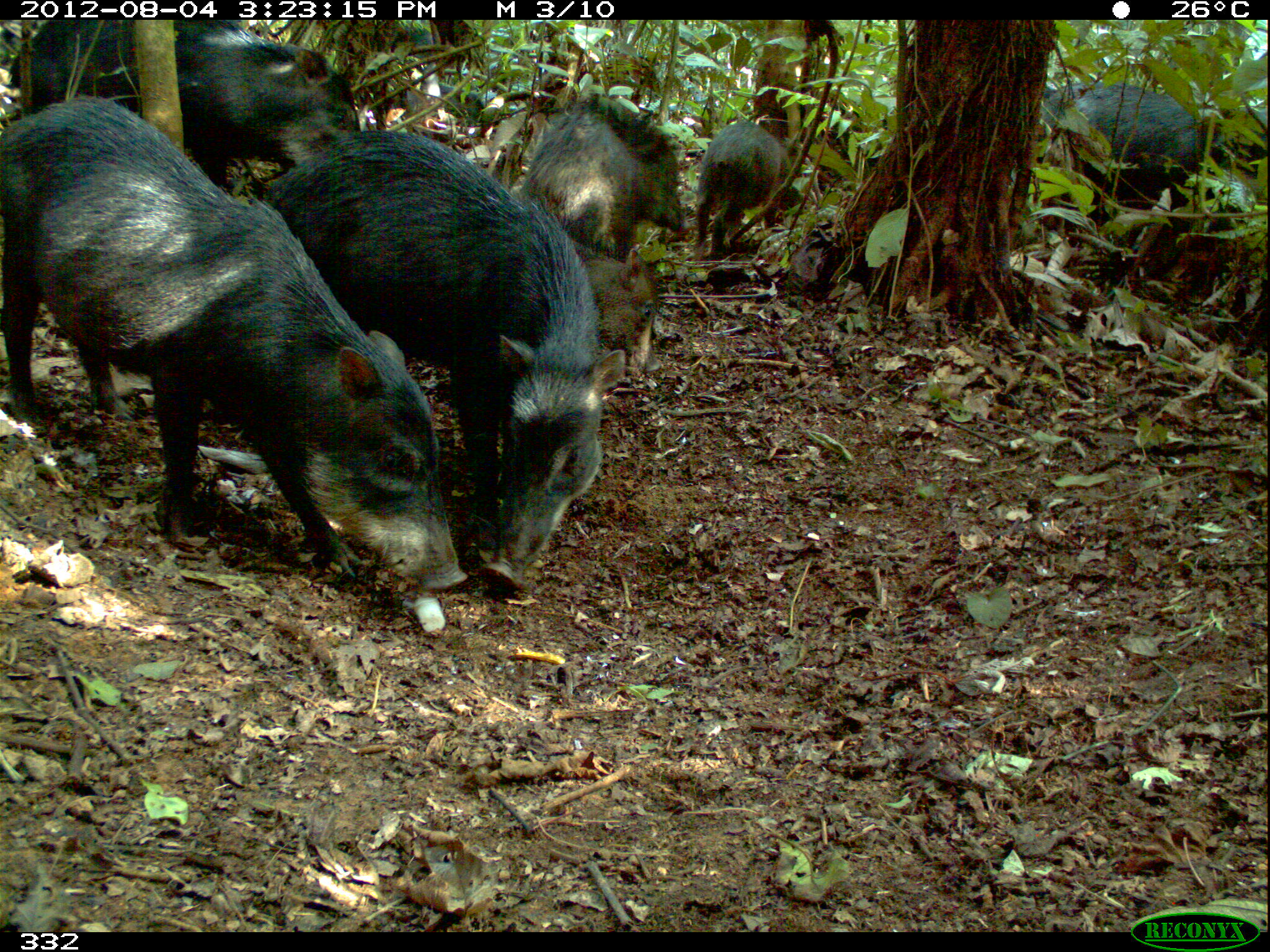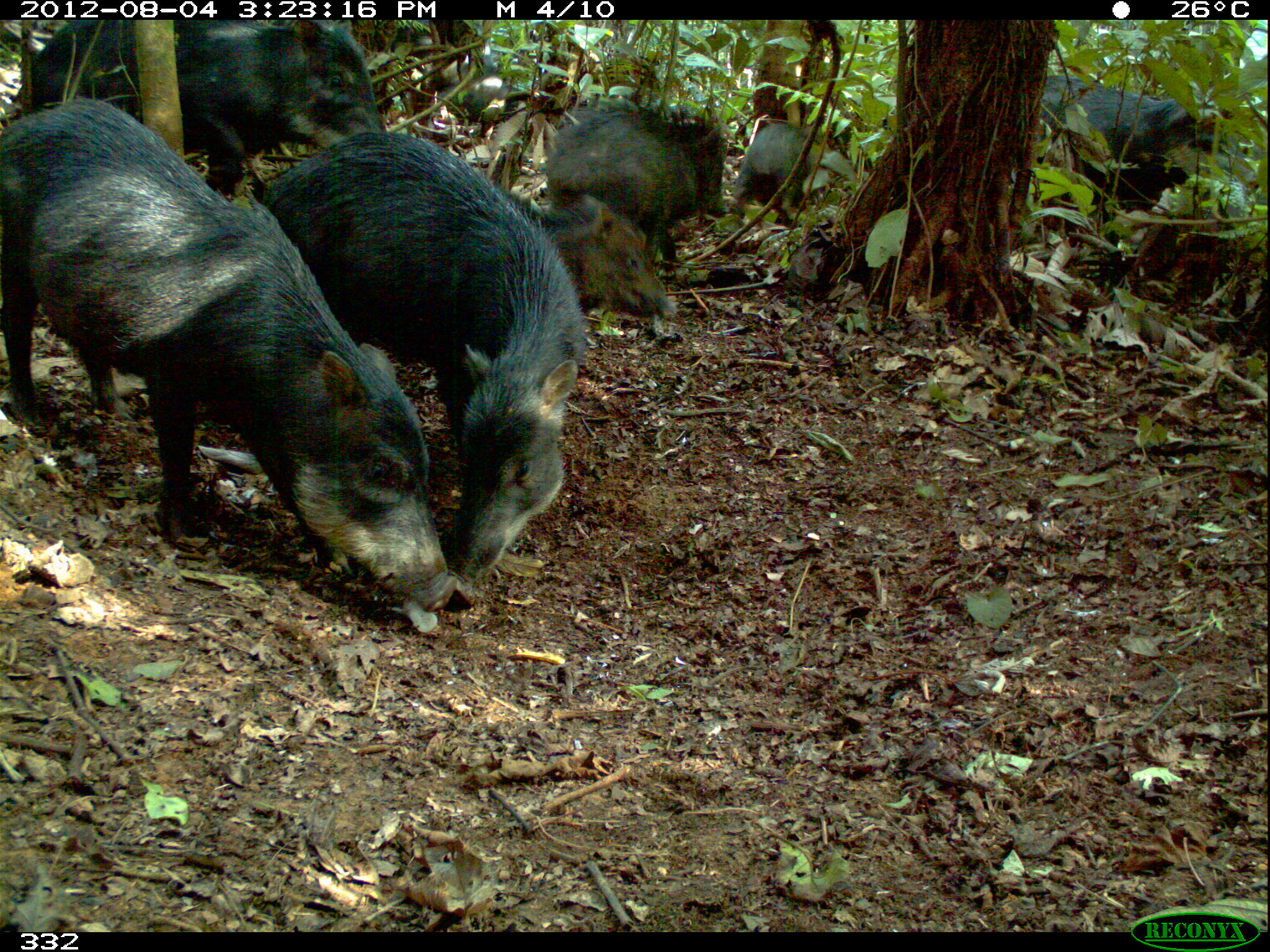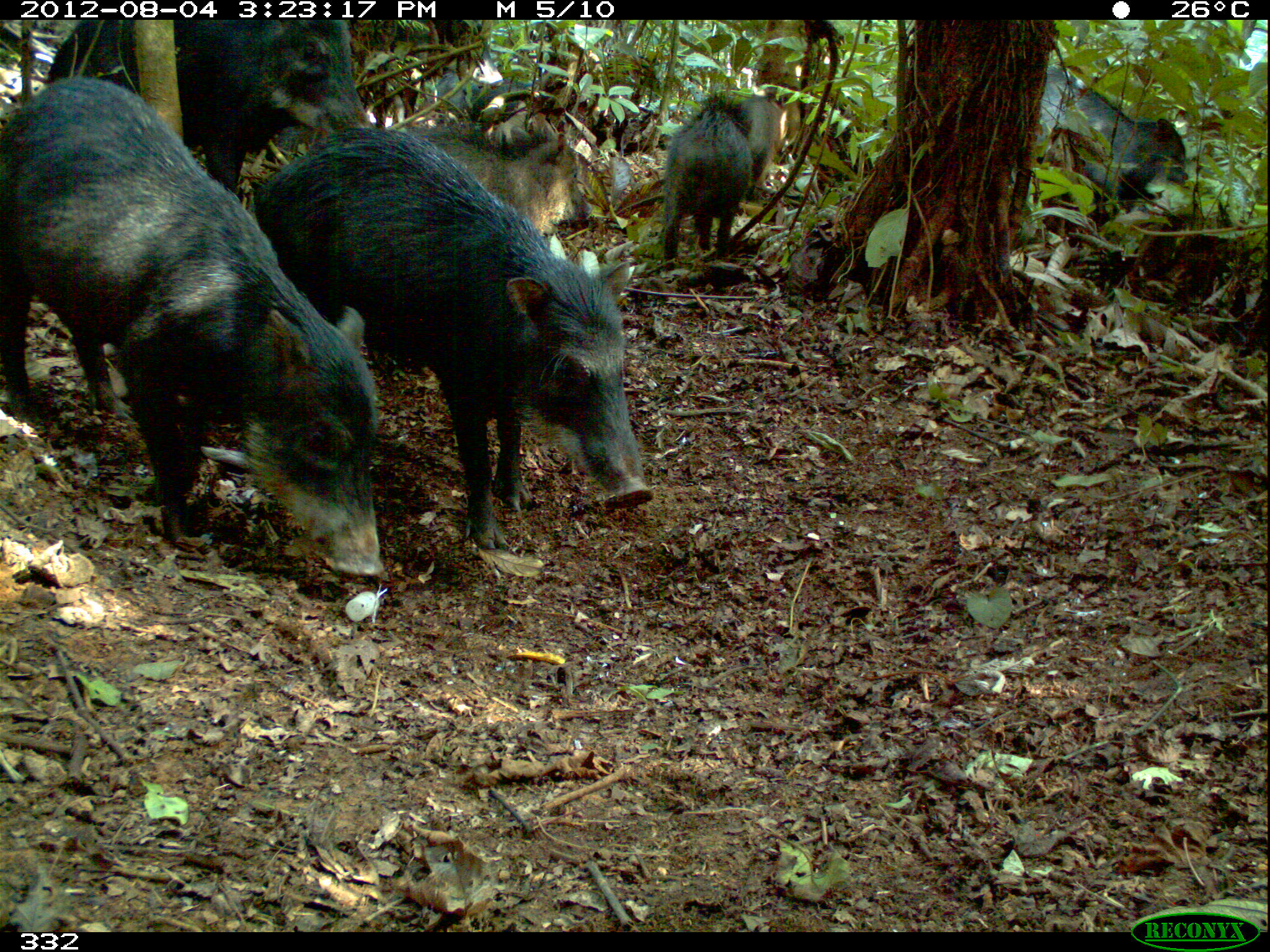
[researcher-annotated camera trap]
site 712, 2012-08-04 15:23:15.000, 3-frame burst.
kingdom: Animalia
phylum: Chordata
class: Mammalia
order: Artiodactyla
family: Tayassuidae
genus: Tayassu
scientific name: Tayassu pecari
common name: white-lipped peccary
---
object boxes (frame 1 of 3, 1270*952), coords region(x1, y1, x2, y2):
tayassu pecari: region(0, 96, 470, 603); region(261, 130, 626, 592); region(4, 18, 369, 190); region(518, 101, 691, 264); region(1042, 81, 1211, 229); region(692, 120, 806, 265); region(569, 238, 661, 373); region(1198, 107, 1269, 184)